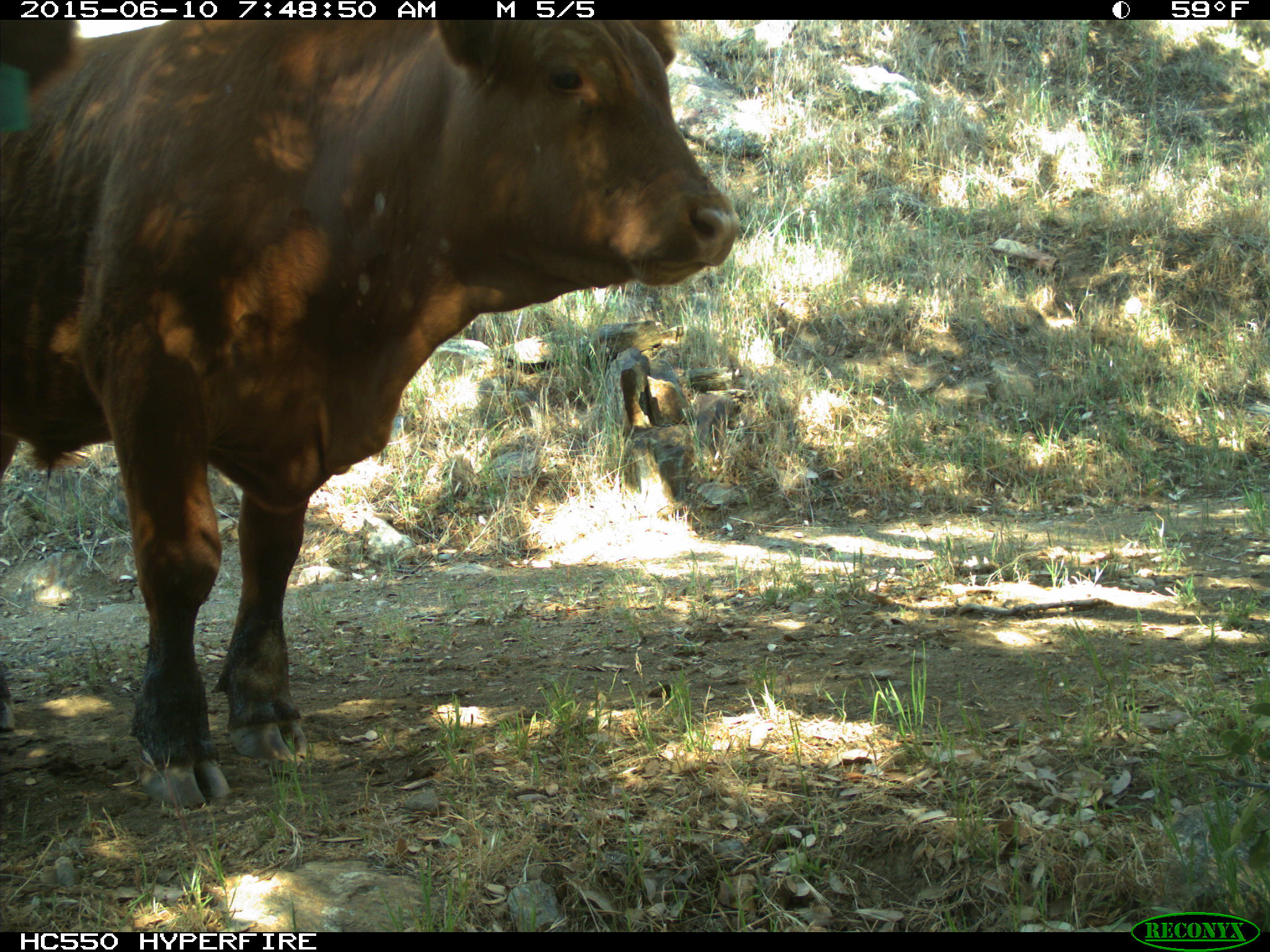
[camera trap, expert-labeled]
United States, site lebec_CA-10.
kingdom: Animalia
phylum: Chordata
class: Mammalia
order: Artiodactyla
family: Bovidae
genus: Bos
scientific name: Bos taurus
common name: domestic cow